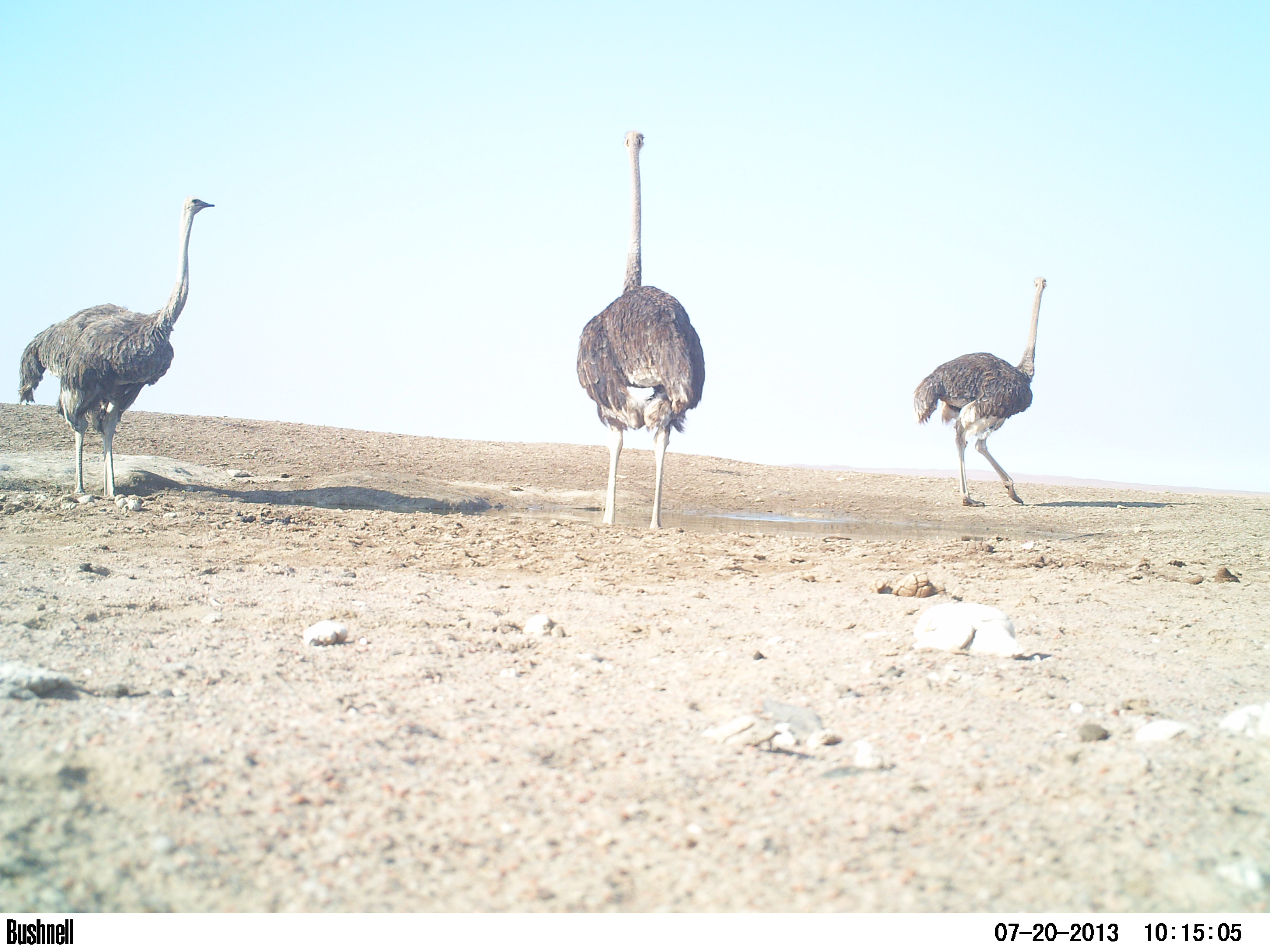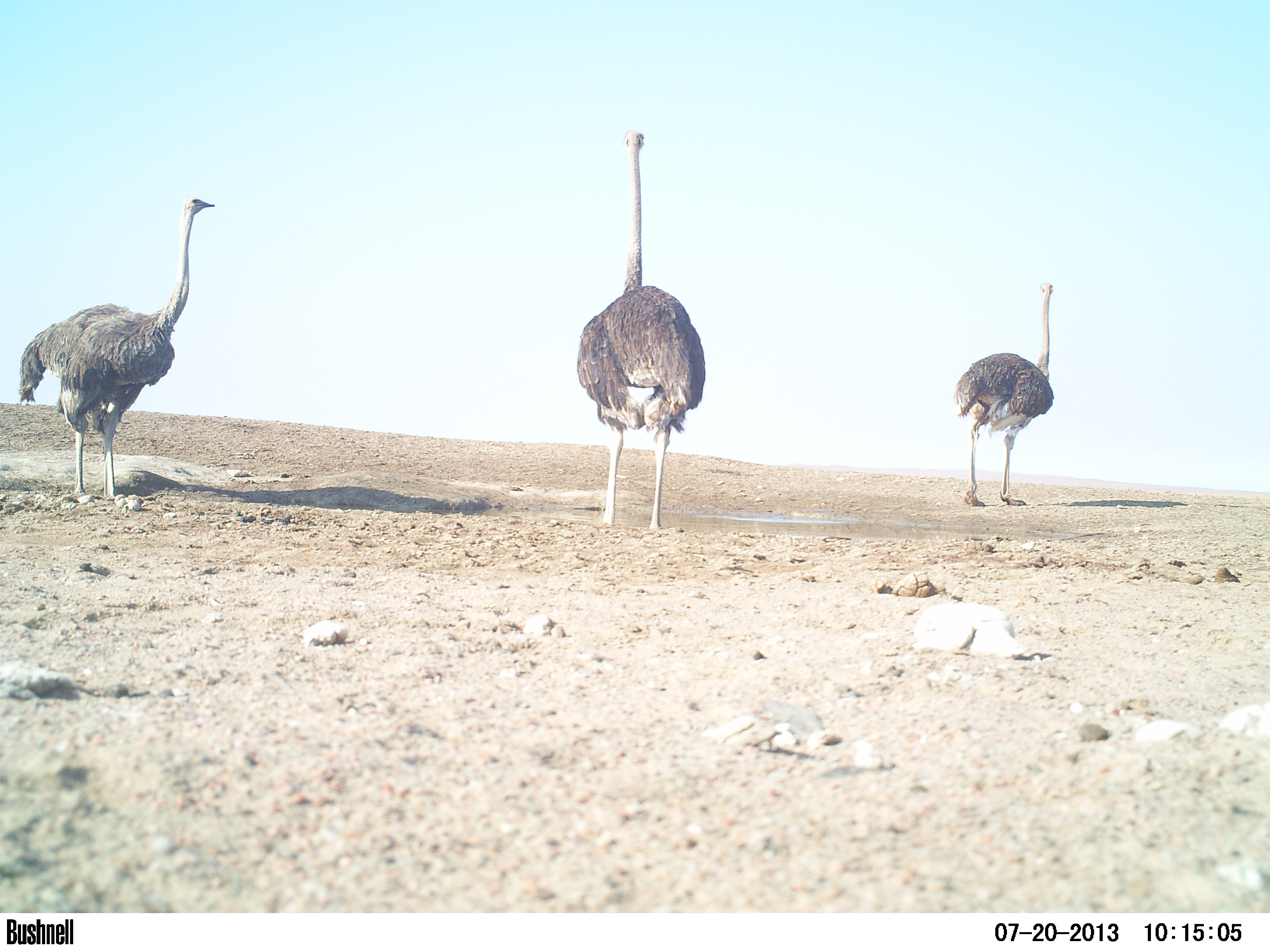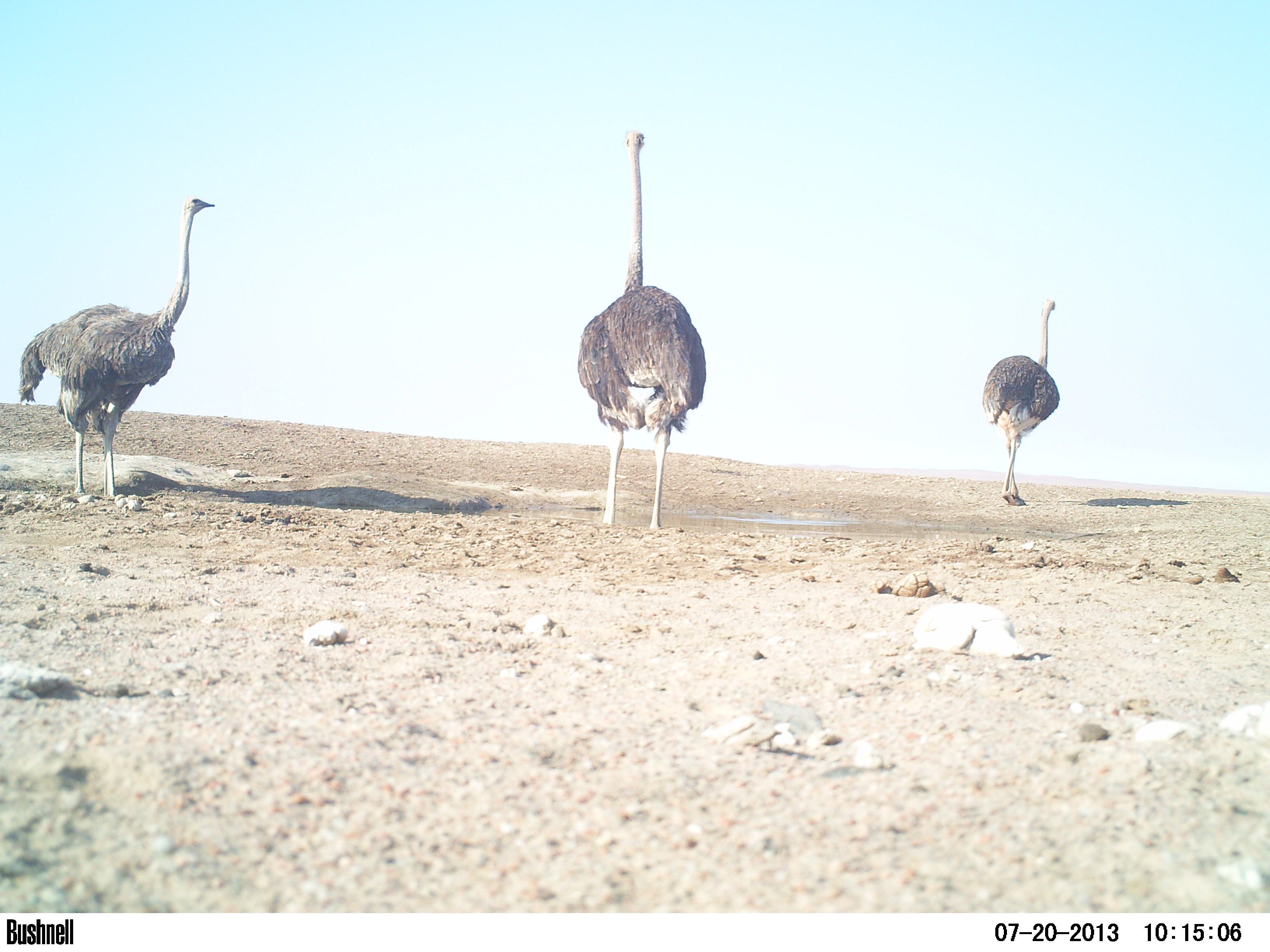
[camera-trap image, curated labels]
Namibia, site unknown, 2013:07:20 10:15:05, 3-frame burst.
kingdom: Animalia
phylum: Chordata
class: Aves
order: Struthioniformes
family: Struthionidae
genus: Struthio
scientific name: Struthio camelus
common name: common ostrich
Struthio camelus (common ostrich).